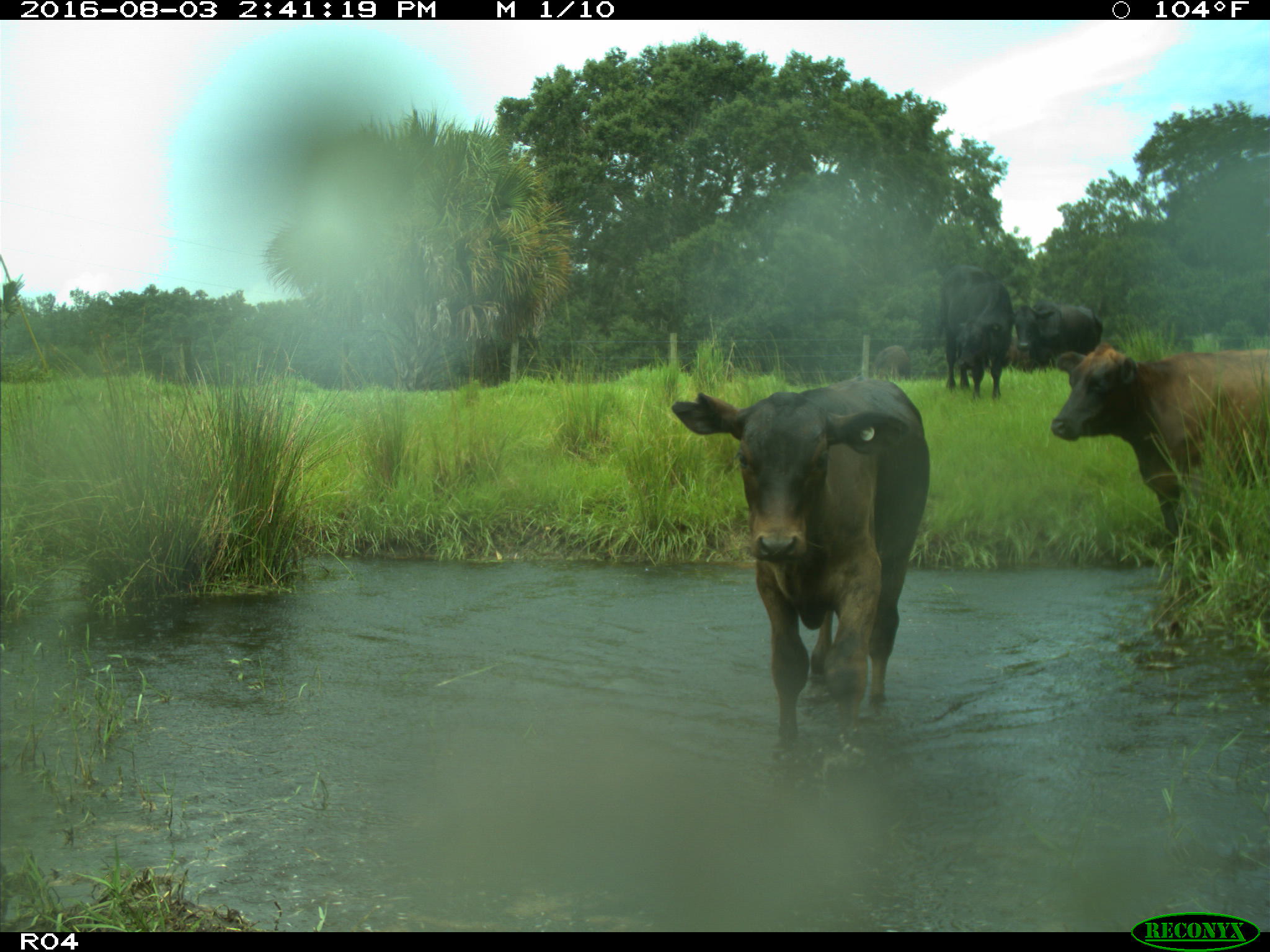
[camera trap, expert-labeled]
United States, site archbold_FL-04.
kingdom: Animalia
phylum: Chordata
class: Mammalia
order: Artiodactyla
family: Bovidae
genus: Bos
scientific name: Bos taurus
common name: domestic cow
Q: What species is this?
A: Bos taurus (domestic cow).